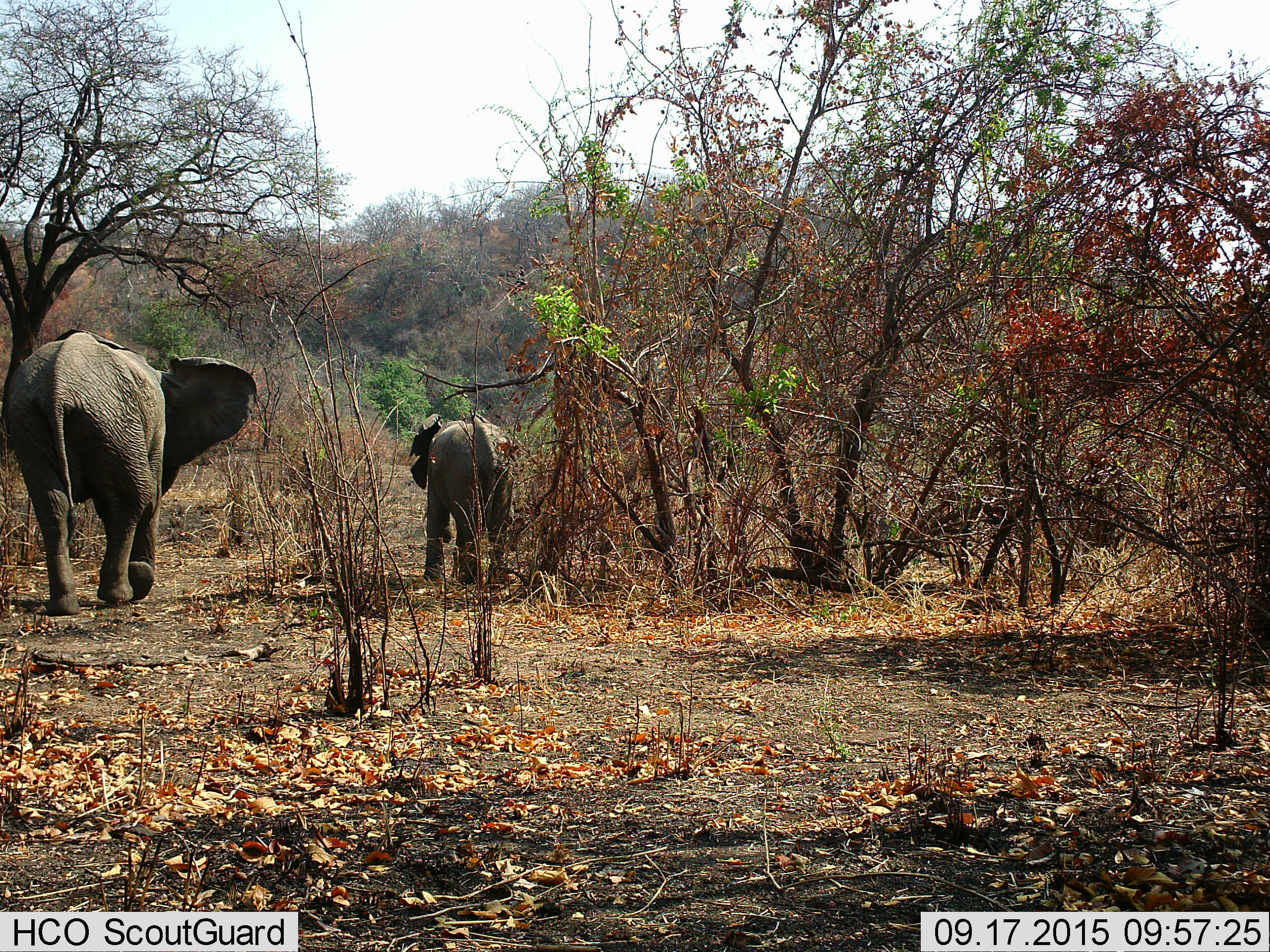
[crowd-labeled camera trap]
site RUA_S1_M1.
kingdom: Animalia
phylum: Chordata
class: Mammalia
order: Proboscidea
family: Elephantidae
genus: Loxodonta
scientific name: Loxodonta africana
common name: african bush elephant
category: elephant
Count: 2.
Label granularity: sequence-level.